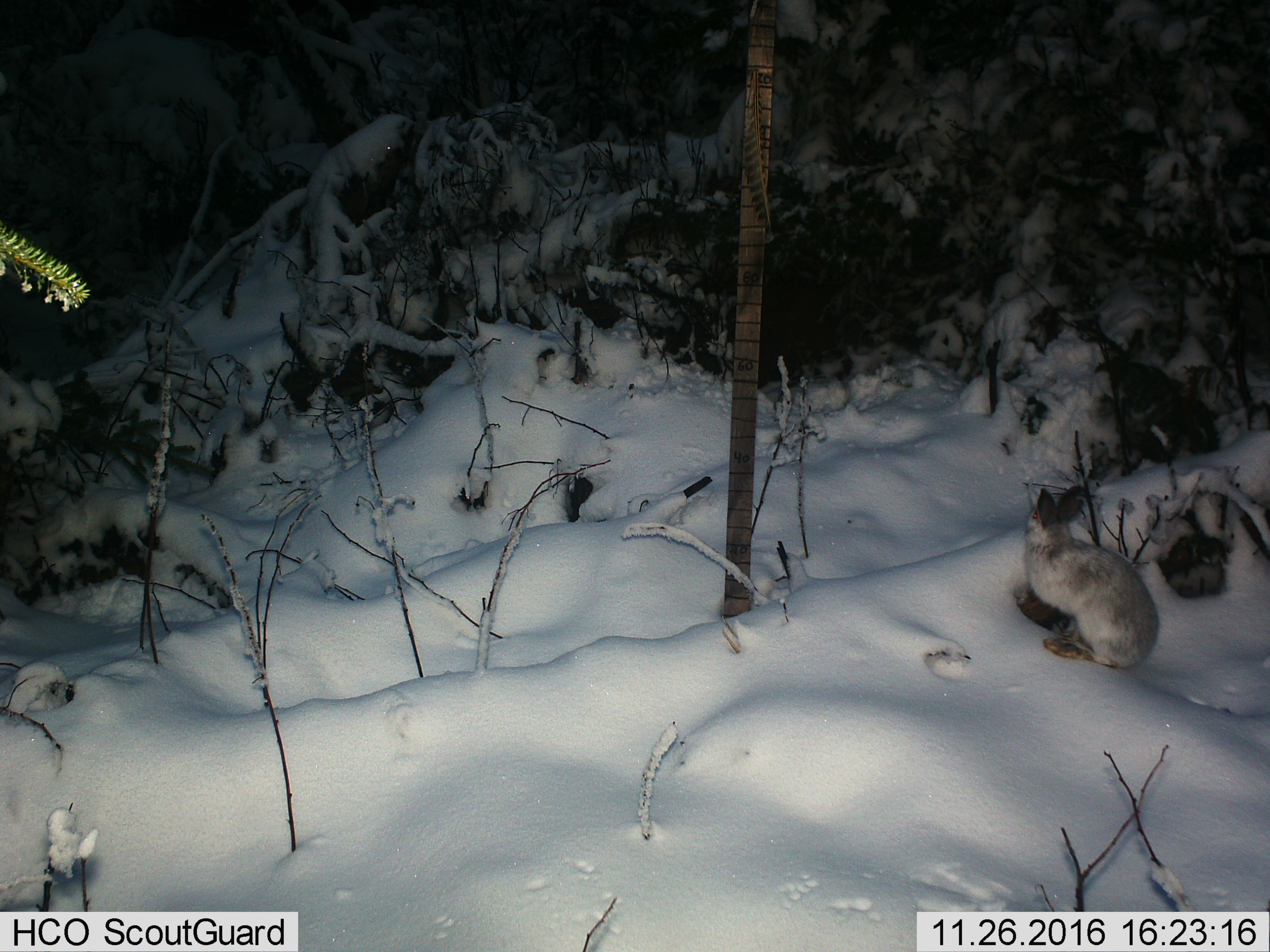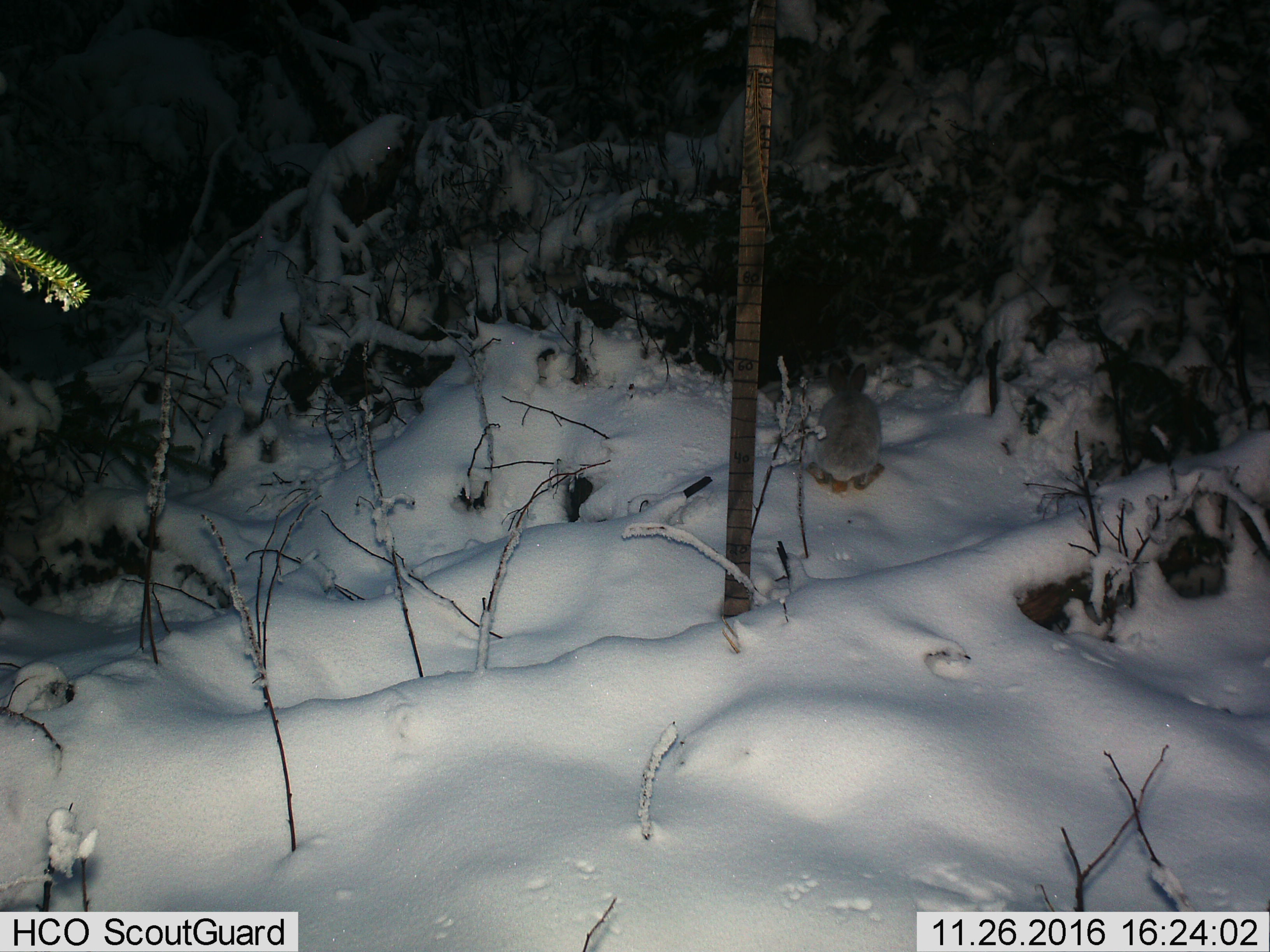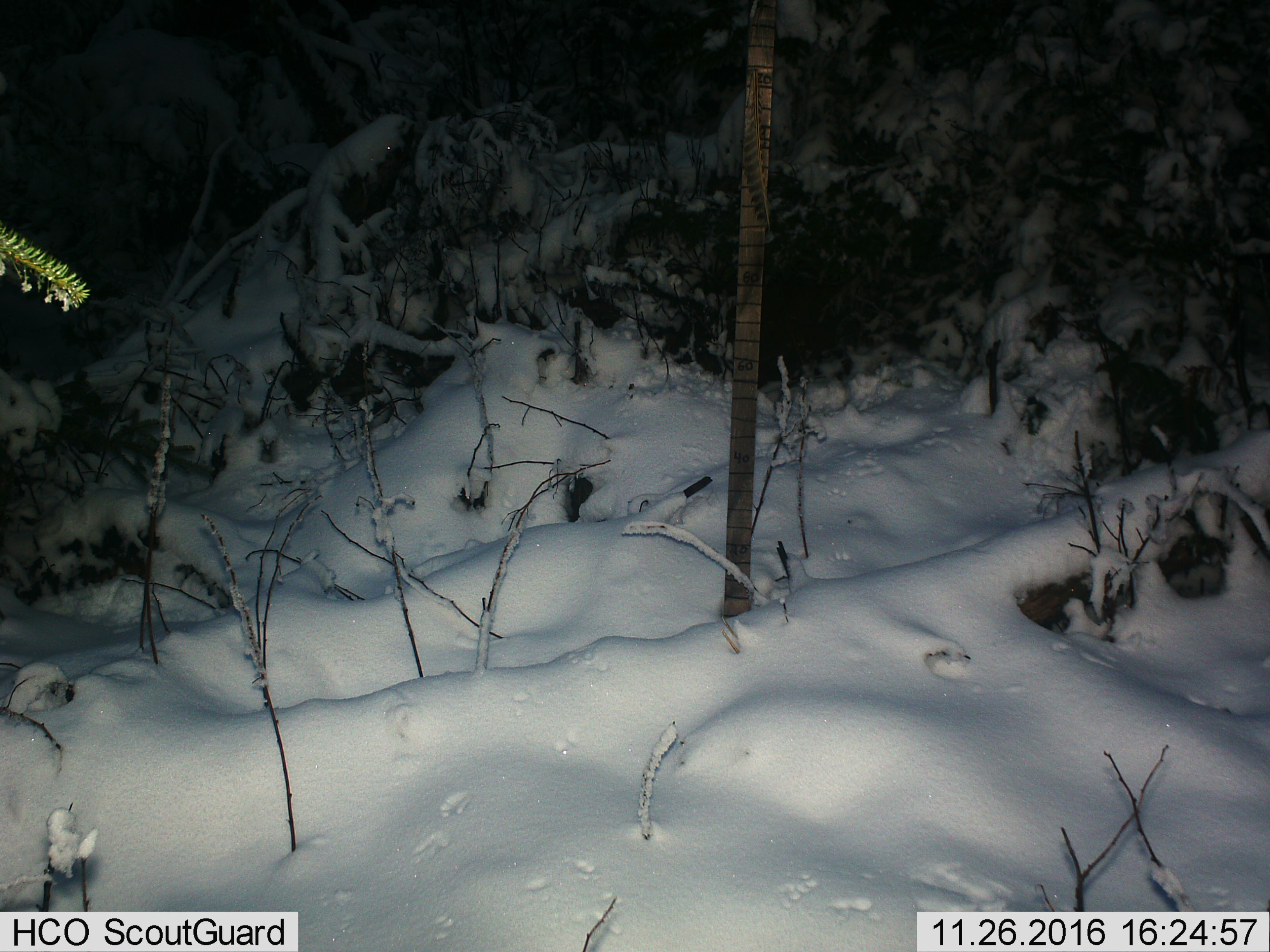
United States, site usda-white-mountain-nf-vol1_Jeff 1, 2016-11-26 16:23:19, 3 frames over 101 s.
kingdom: Animalia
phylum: Chordata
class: Mammalia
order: Lagomorpha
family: Leporidae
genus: Lepus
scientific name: Lepus americanus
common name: snowshoe hare